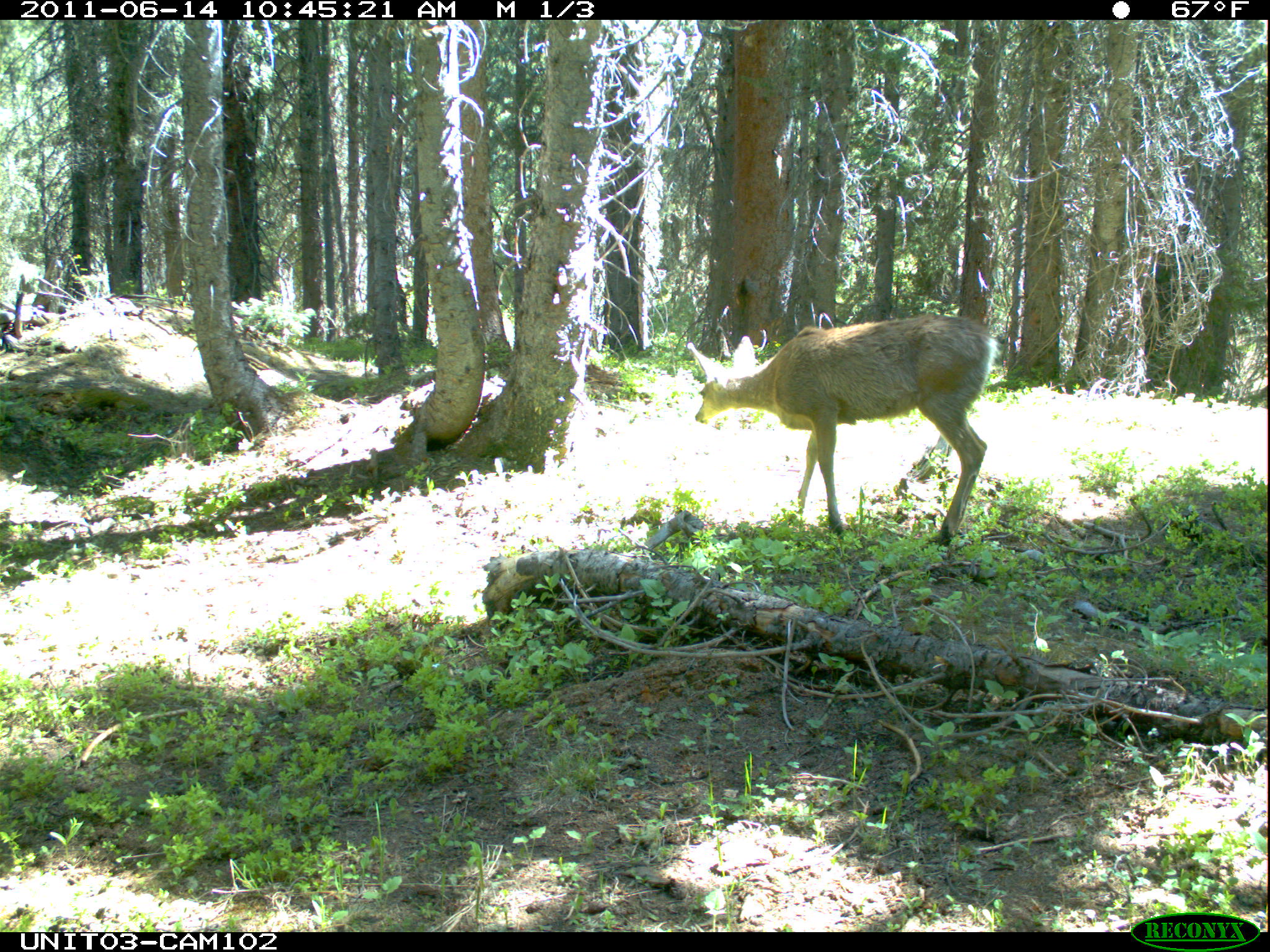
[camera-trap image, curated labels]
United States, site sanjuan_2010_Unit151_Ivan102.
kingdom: Animalia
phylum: Chordata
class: Mammalia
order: Artiodactyla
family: Cervidae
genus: Odocoileus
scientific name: Odocoileus hemionus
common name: mule deer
Odocoileus hemionus (mule deer).